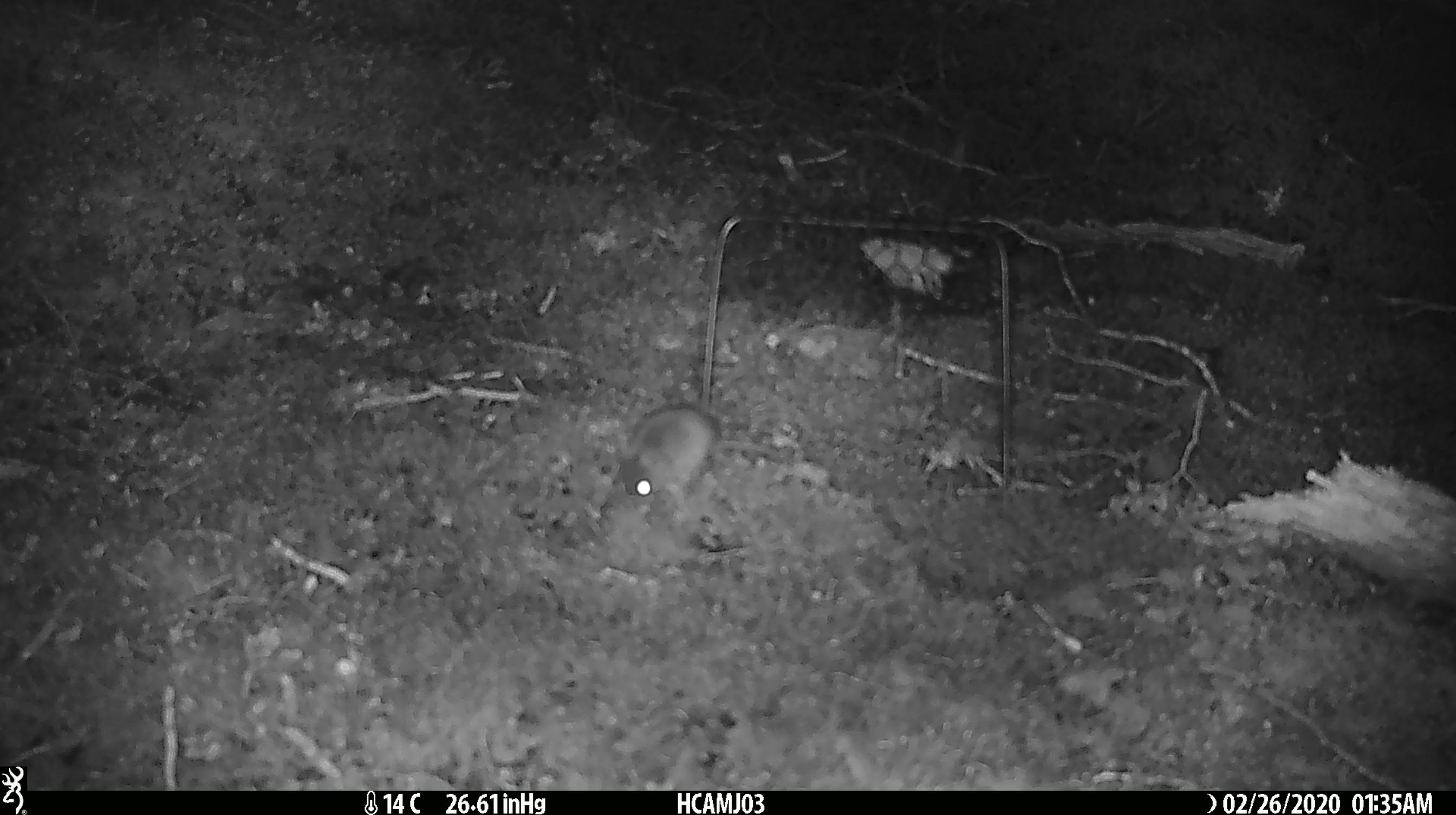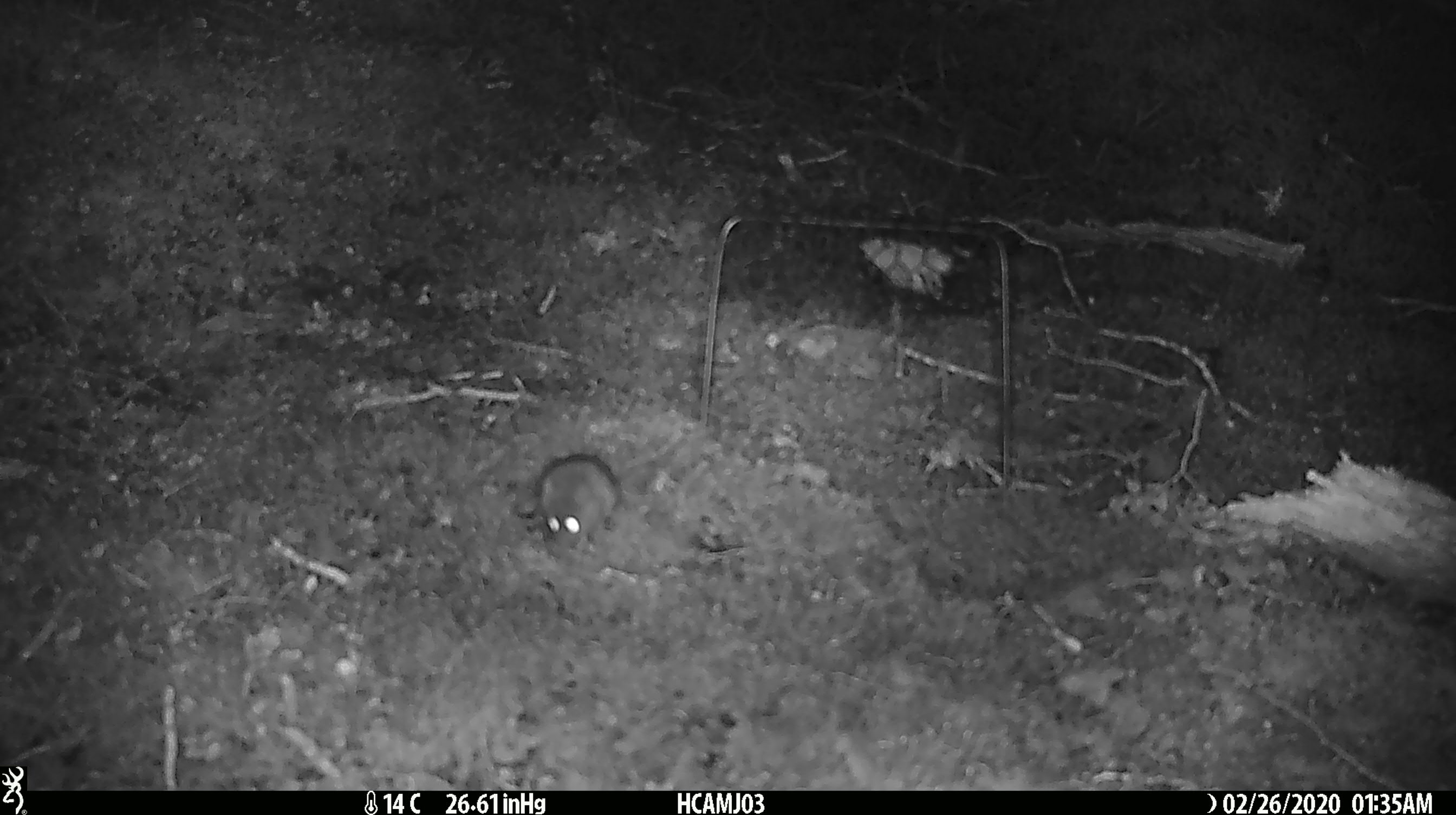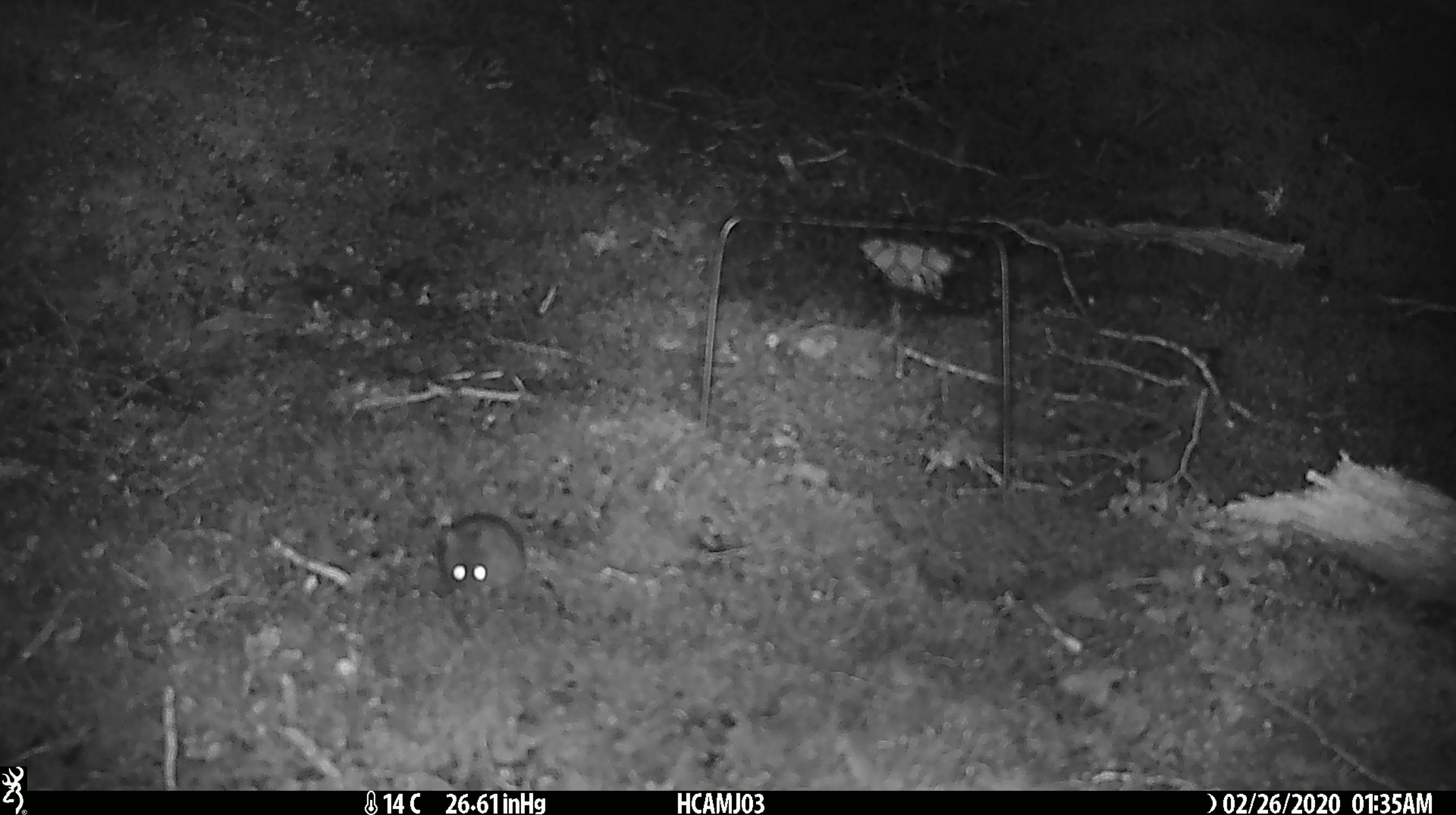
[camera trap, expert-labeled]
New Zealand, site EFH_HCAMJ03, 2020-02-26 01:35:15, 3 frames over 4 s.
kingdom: Animalia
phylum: Chordata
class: Mammalia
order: Rodentia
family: Muridae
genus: Mus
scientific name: Mus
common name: mouse